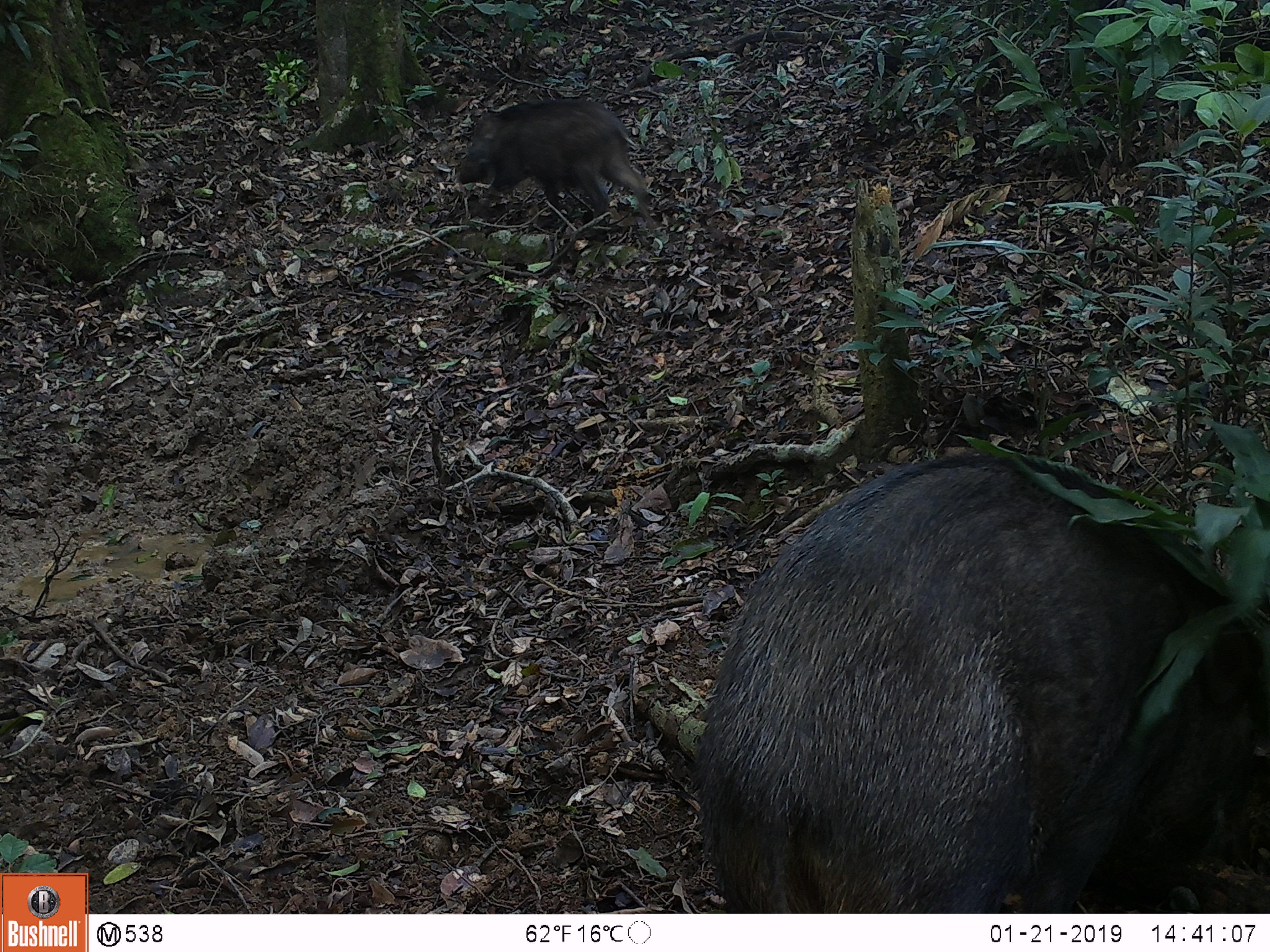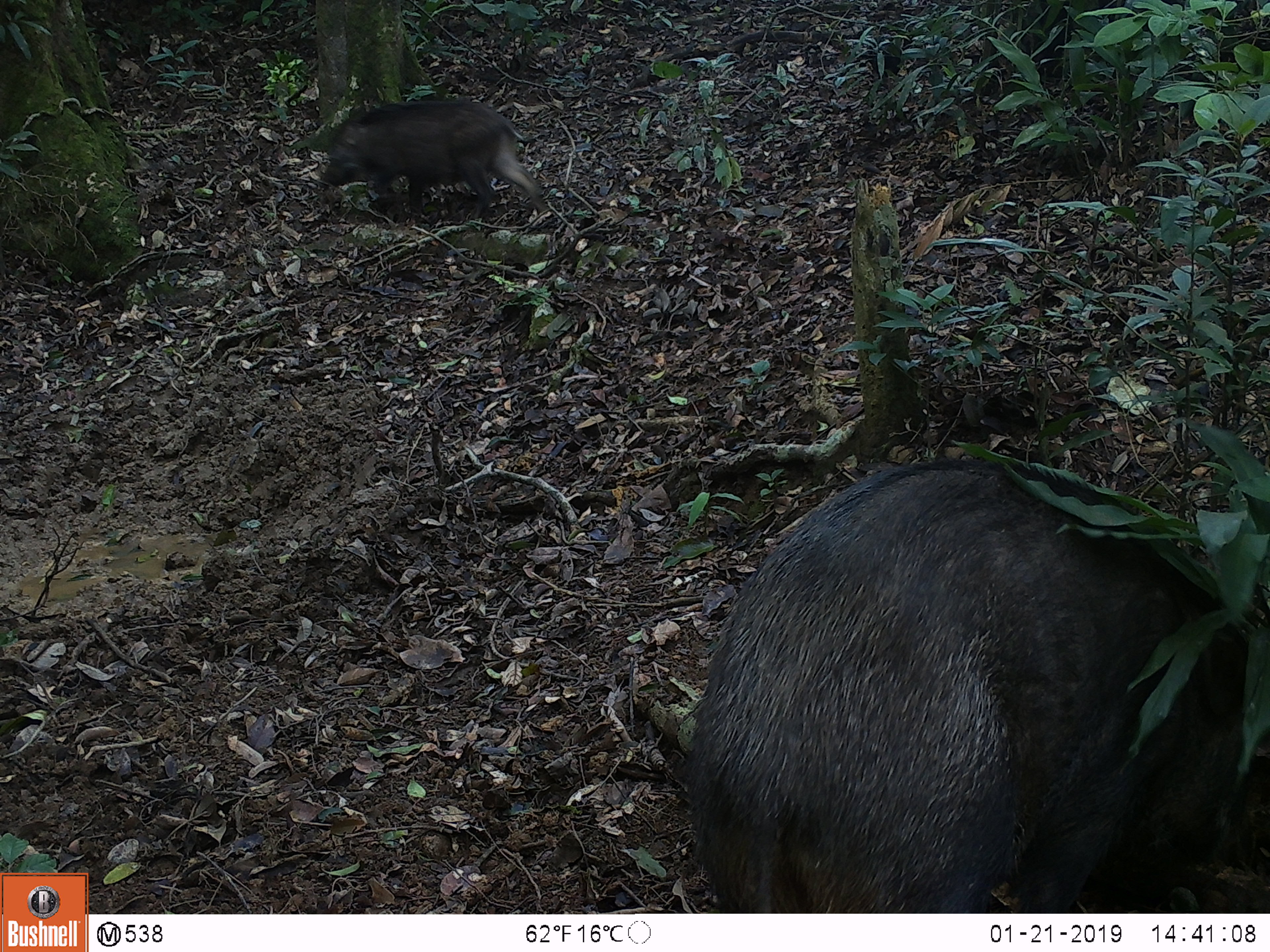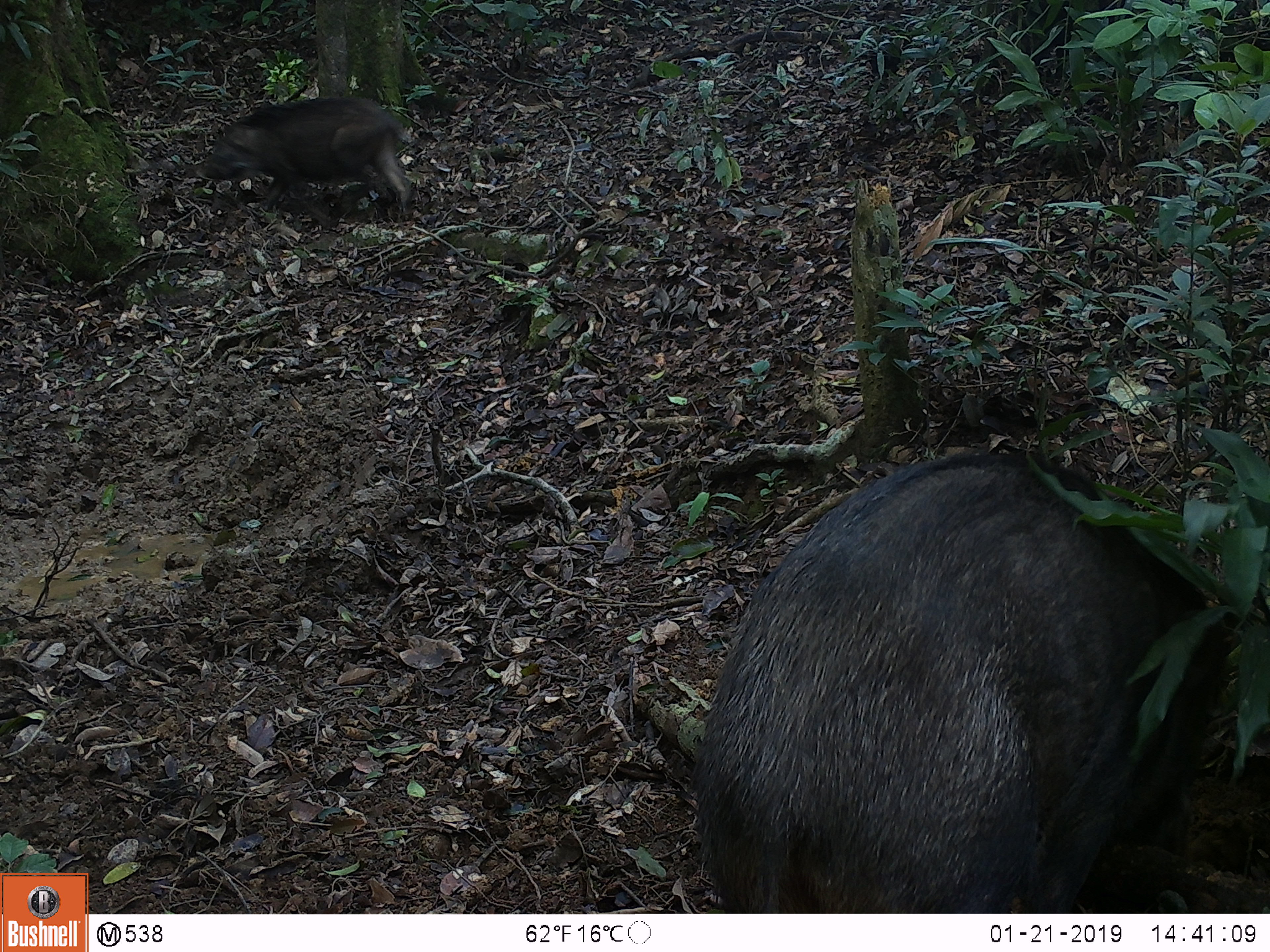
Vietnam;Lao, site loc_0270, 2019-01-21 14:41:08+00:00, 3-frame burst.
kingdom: Animalia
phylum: Chordata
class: Mammalia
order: Artiodactyla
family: Suidae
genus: Sus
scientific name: Sus scrofa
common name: eurasian wild pig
Eurasian wild pig (Sus scrofa). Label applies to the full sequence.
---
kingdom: Animalia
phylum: Chordata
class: Aves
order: Galliformes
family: Phasianidae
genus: Gallus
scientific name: Gallus gallus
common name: red junglefowl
Red junglefowl (Gallus gallus). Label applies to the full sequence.